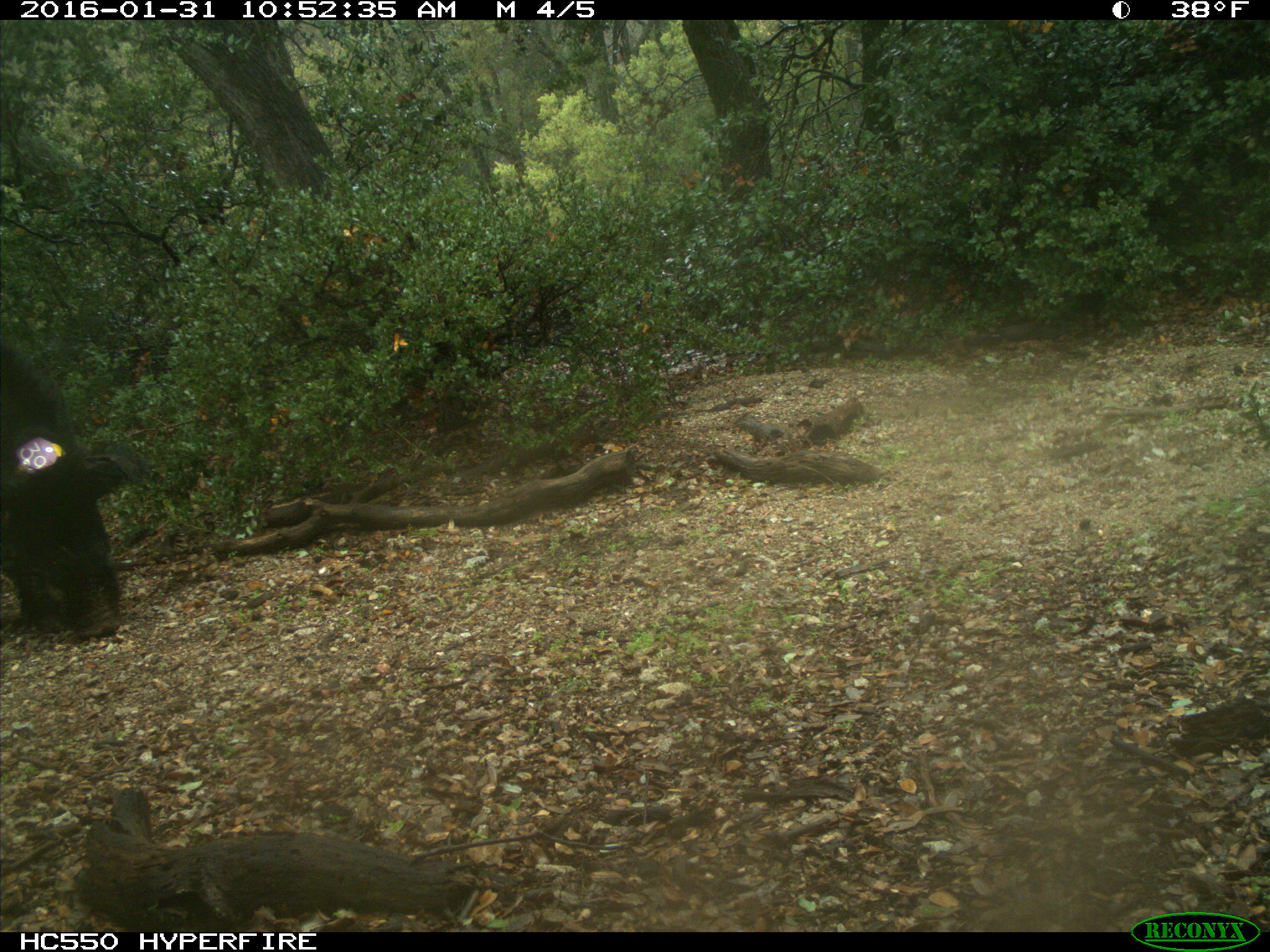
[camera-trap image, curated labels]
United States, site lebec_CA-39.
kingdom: Animalia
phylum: Chordata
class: Mammalia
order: Artiodactyla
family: Suidae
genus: Sus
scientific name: Sus scrofa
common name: wild boar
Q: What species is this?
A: Sus scrofa (wild boar).